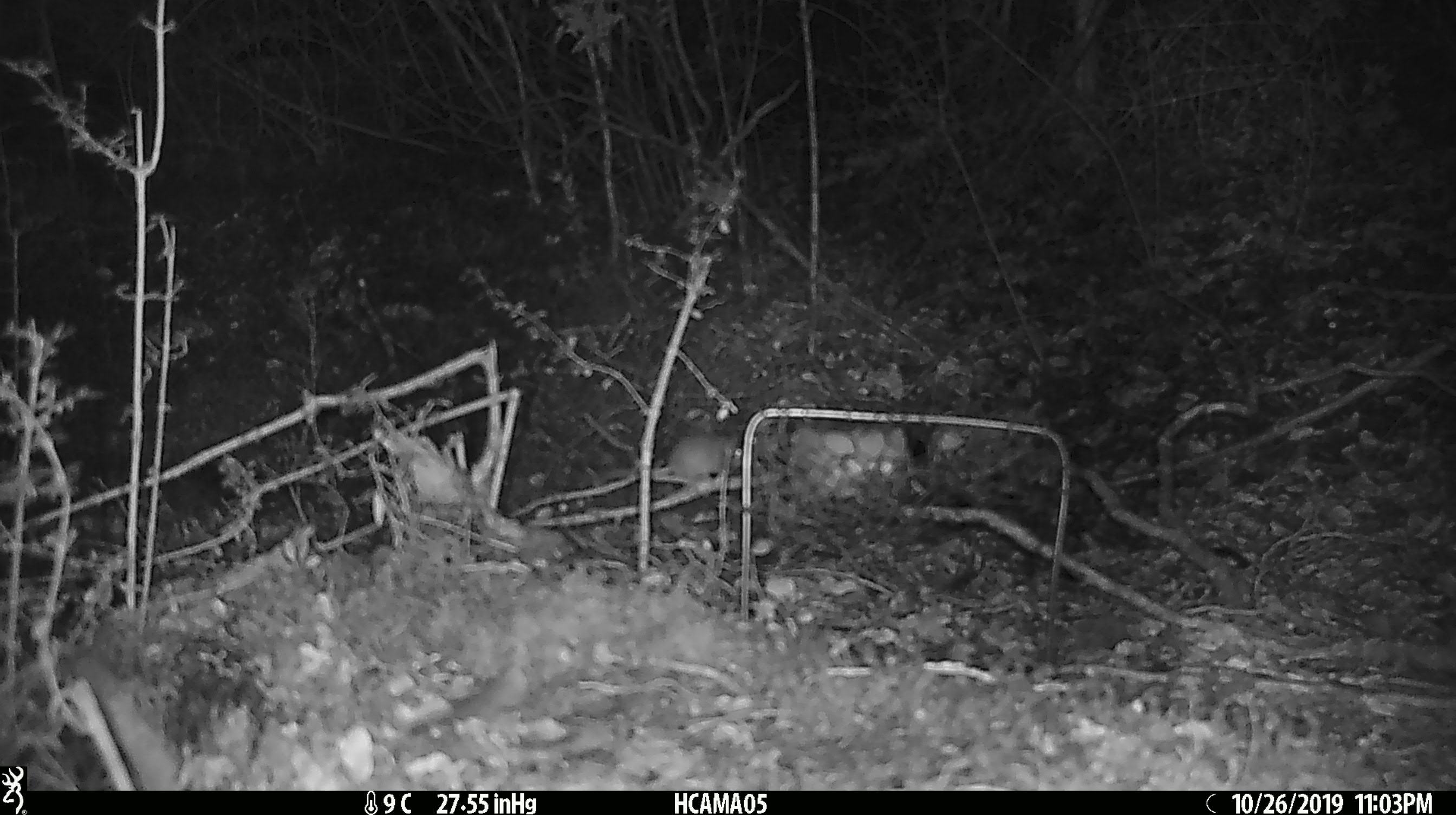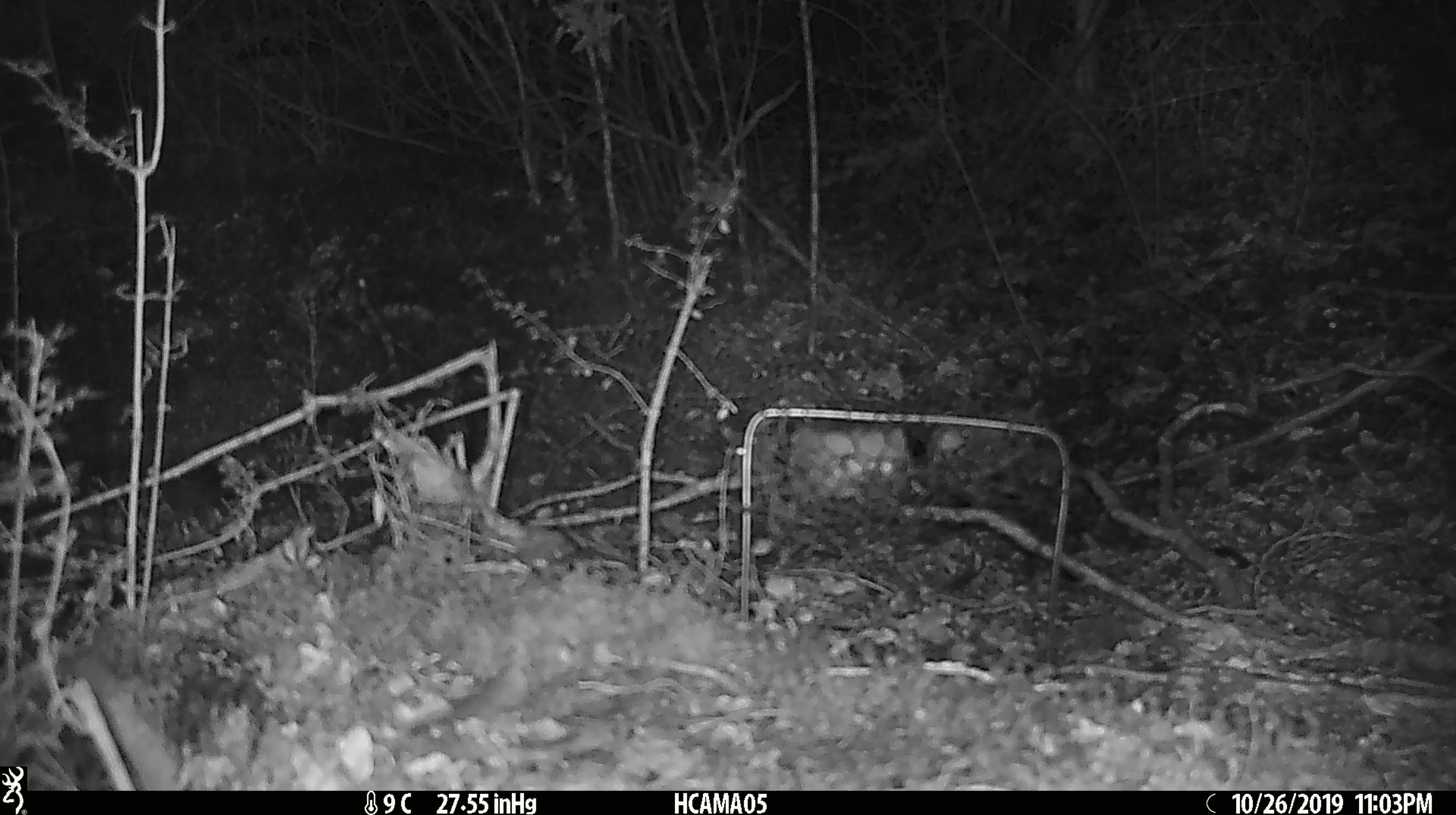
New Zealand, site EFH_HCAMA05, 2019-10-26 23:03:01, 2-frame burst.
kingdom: Animalia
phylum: Chordata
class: Mammalia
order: Rodentia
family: Muridae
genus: Mus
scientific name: Mus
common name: mouse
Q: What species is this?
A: Mouse (Mus).